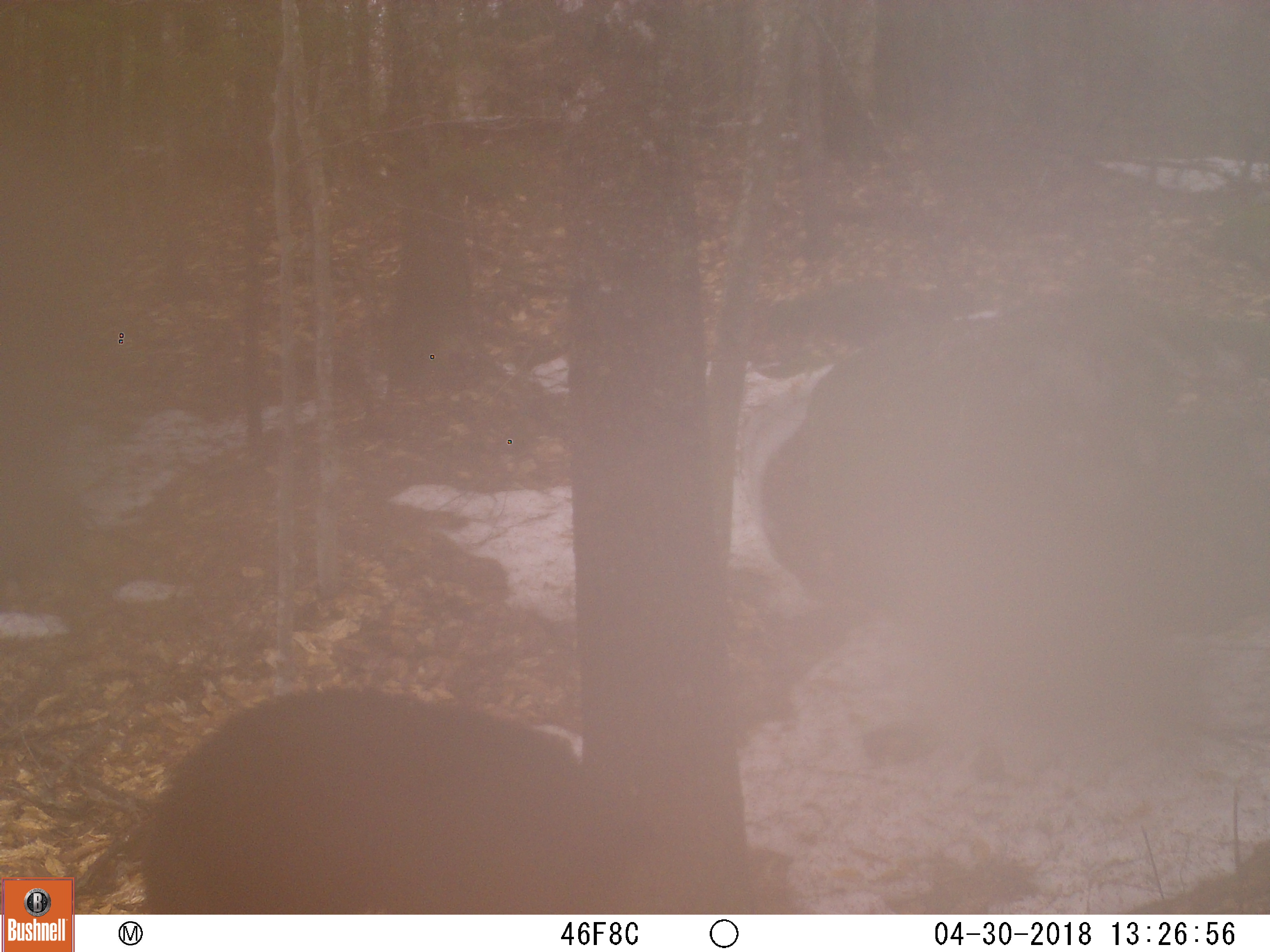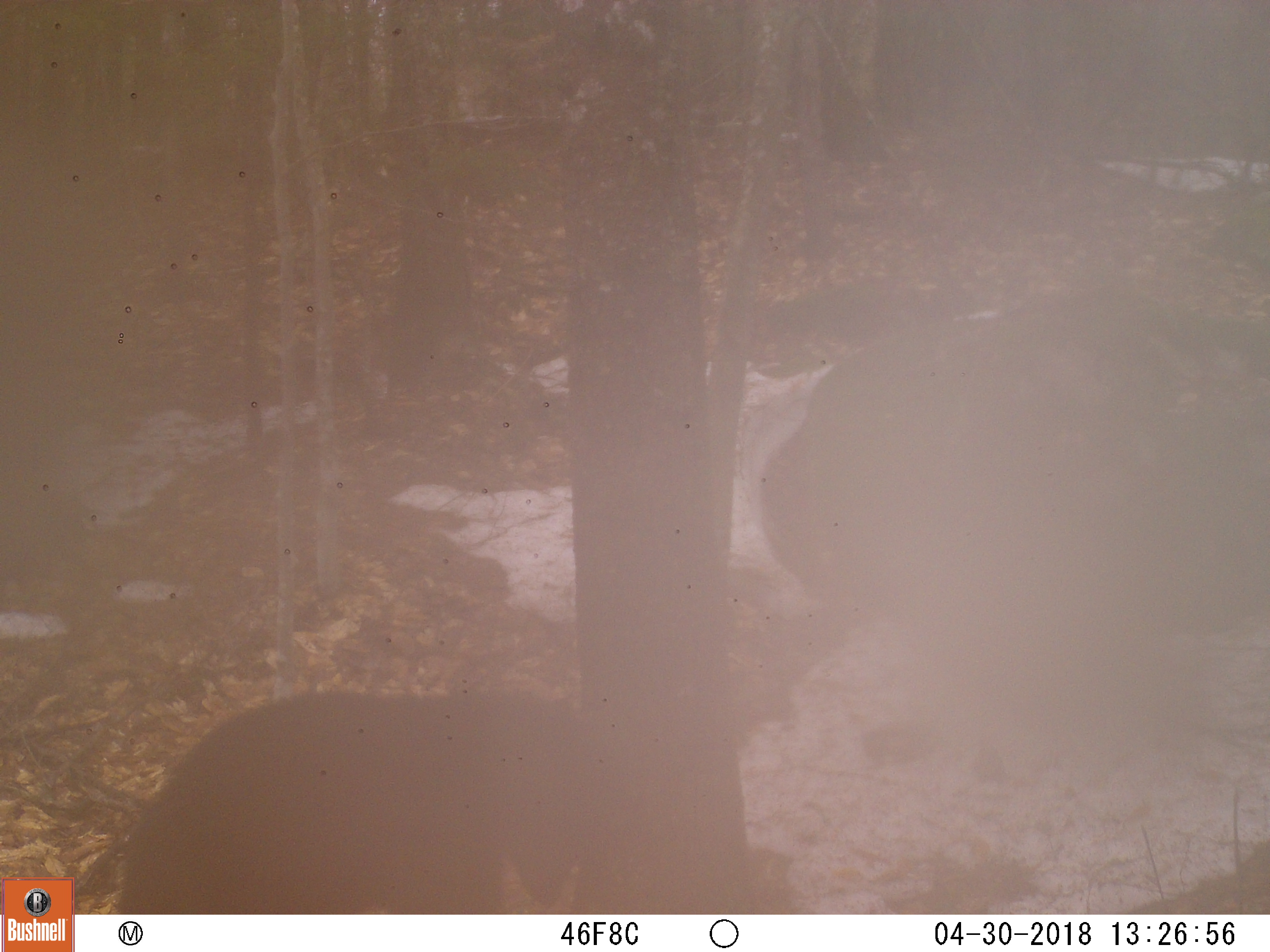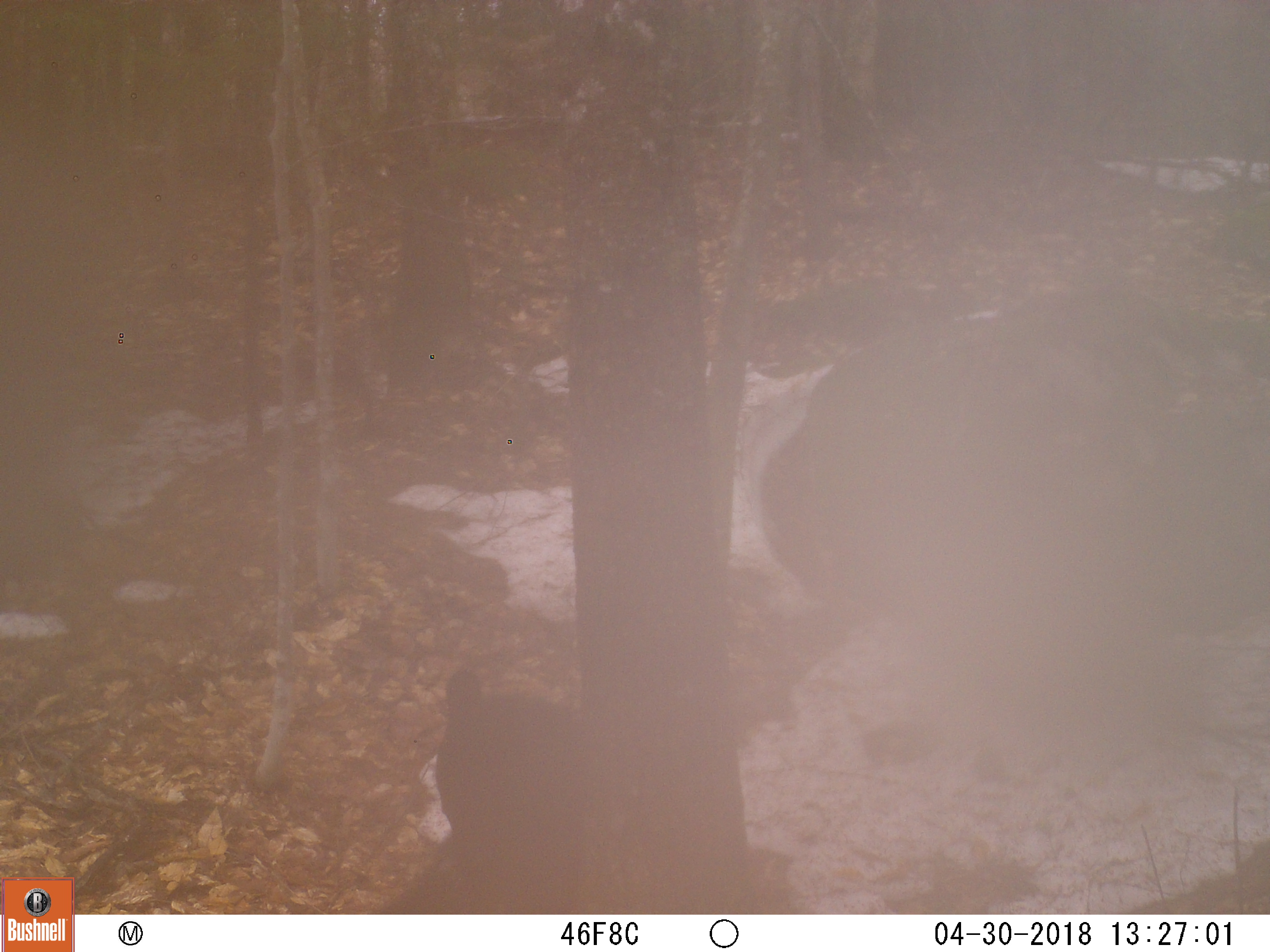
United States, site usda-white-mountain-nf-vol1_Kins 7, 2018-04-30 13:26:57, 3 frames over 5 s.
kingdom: Animalia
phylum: Chordata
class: Mammalia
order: Carnivora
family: Ursidae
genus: Ursus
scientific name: Ursus americanus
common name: black bear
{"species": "black bear (Ursus americanus)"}